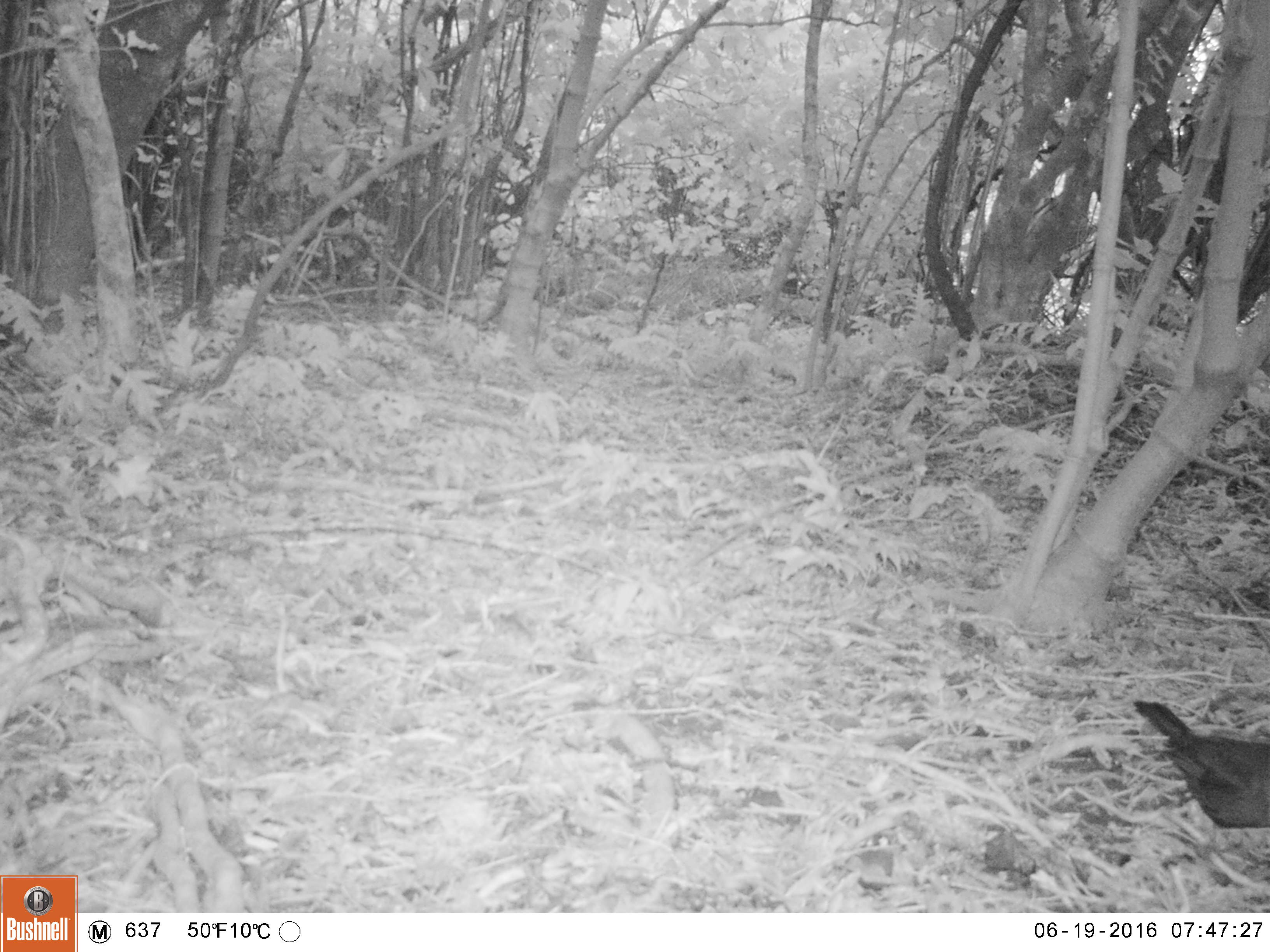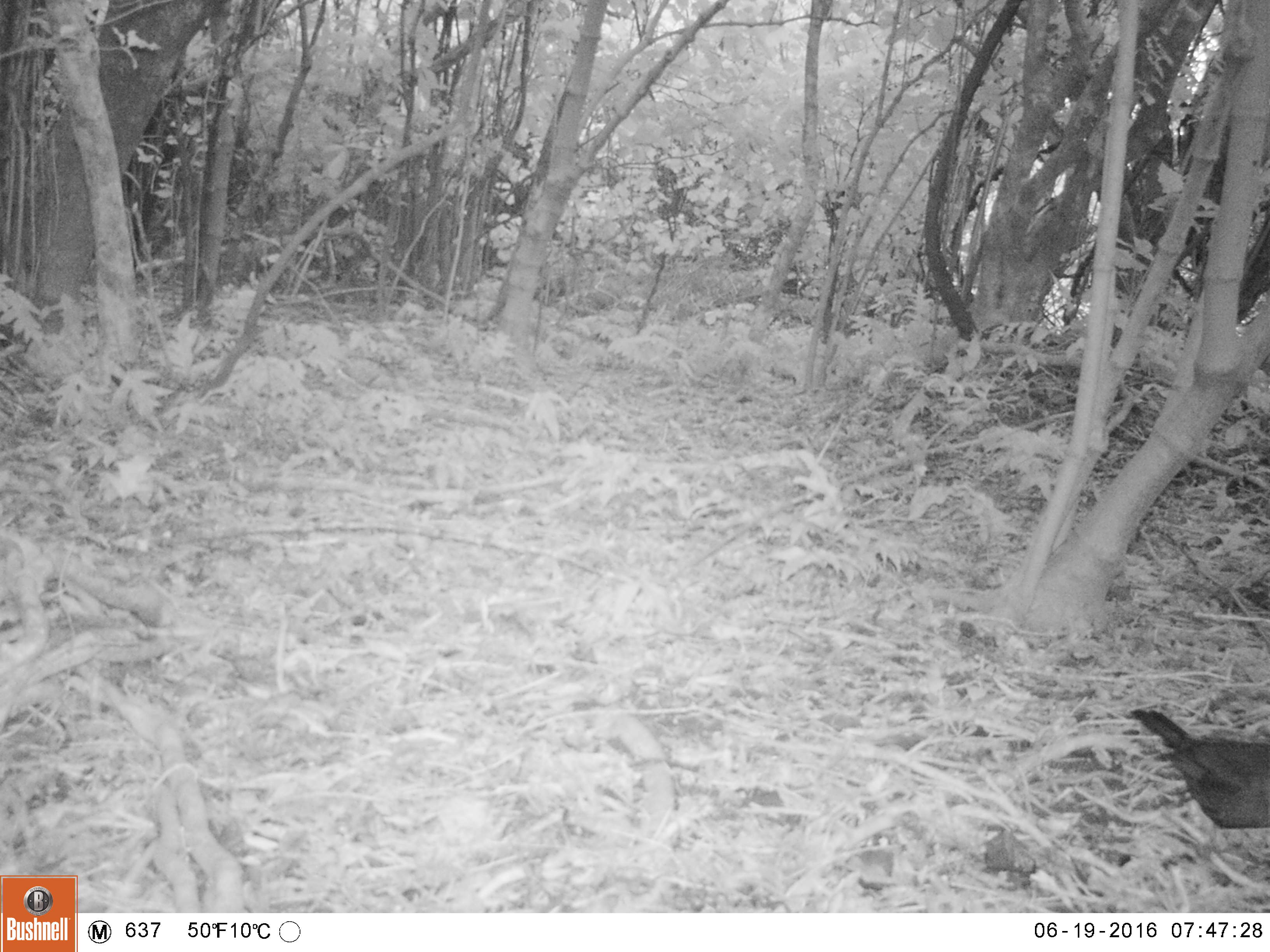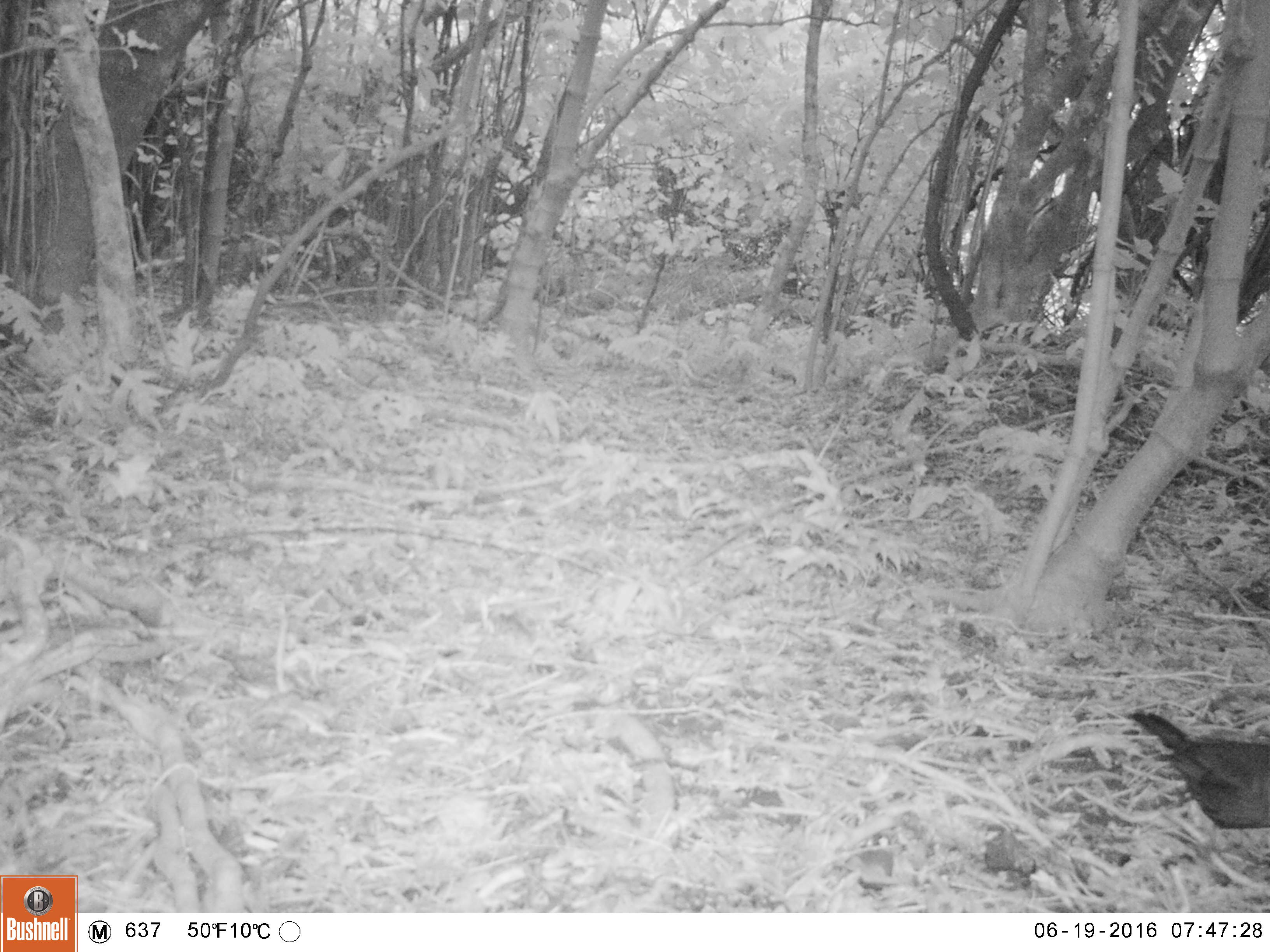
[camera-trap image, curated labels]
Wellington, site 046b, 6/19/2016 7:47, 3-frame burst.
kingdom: Animalia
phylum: Chordata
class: Aves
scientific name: Aves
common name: bird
Bird (Aves).